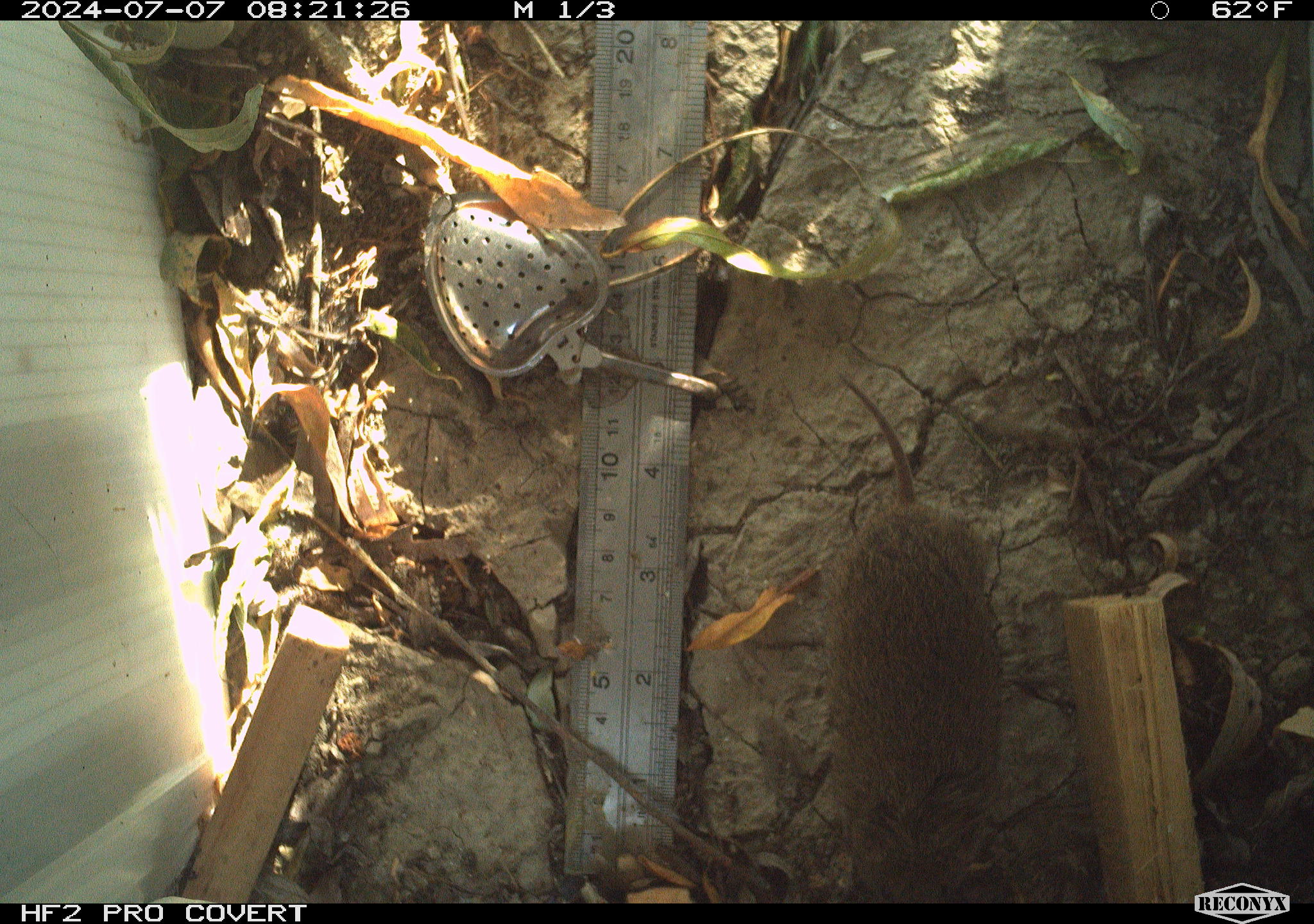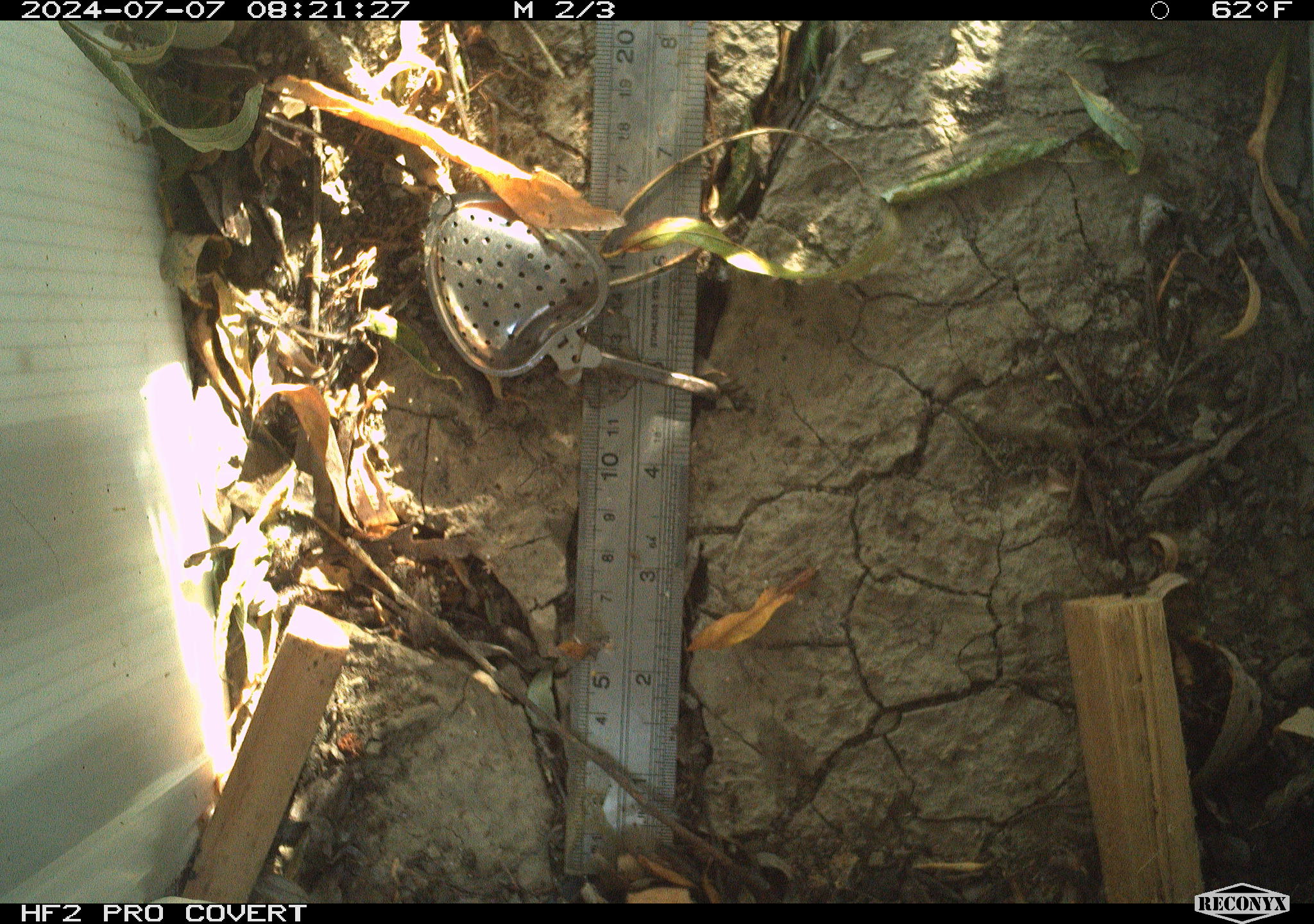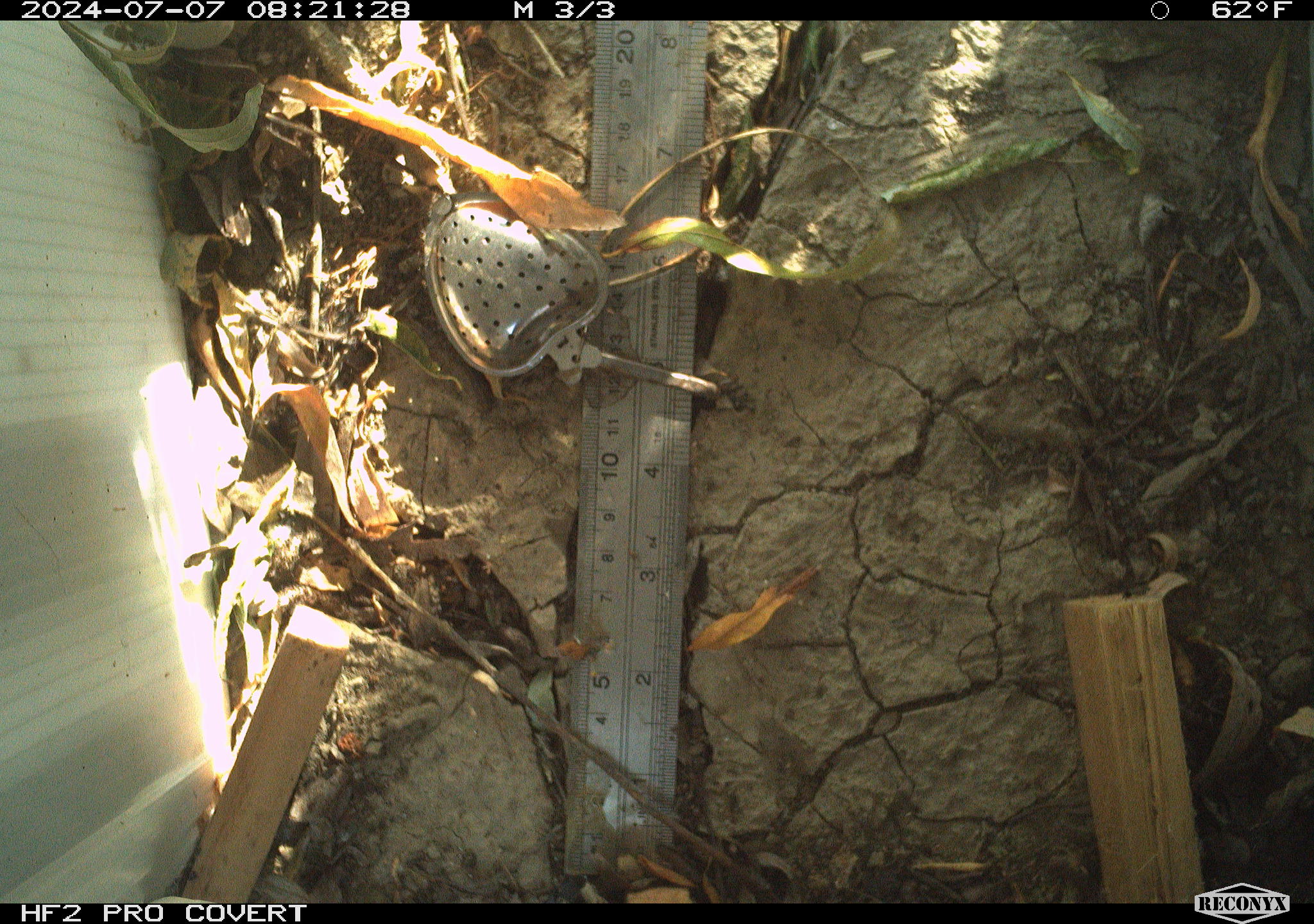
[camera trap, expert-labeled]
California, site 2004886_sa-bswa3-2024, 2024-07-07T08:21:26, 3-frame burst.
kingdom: Animalia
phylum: Chordata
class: Mammalia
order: Rodentia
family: Cricetidae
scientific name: Arvicolinae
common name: voles, lemmings, and muskrats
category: arvicolinae subfamily